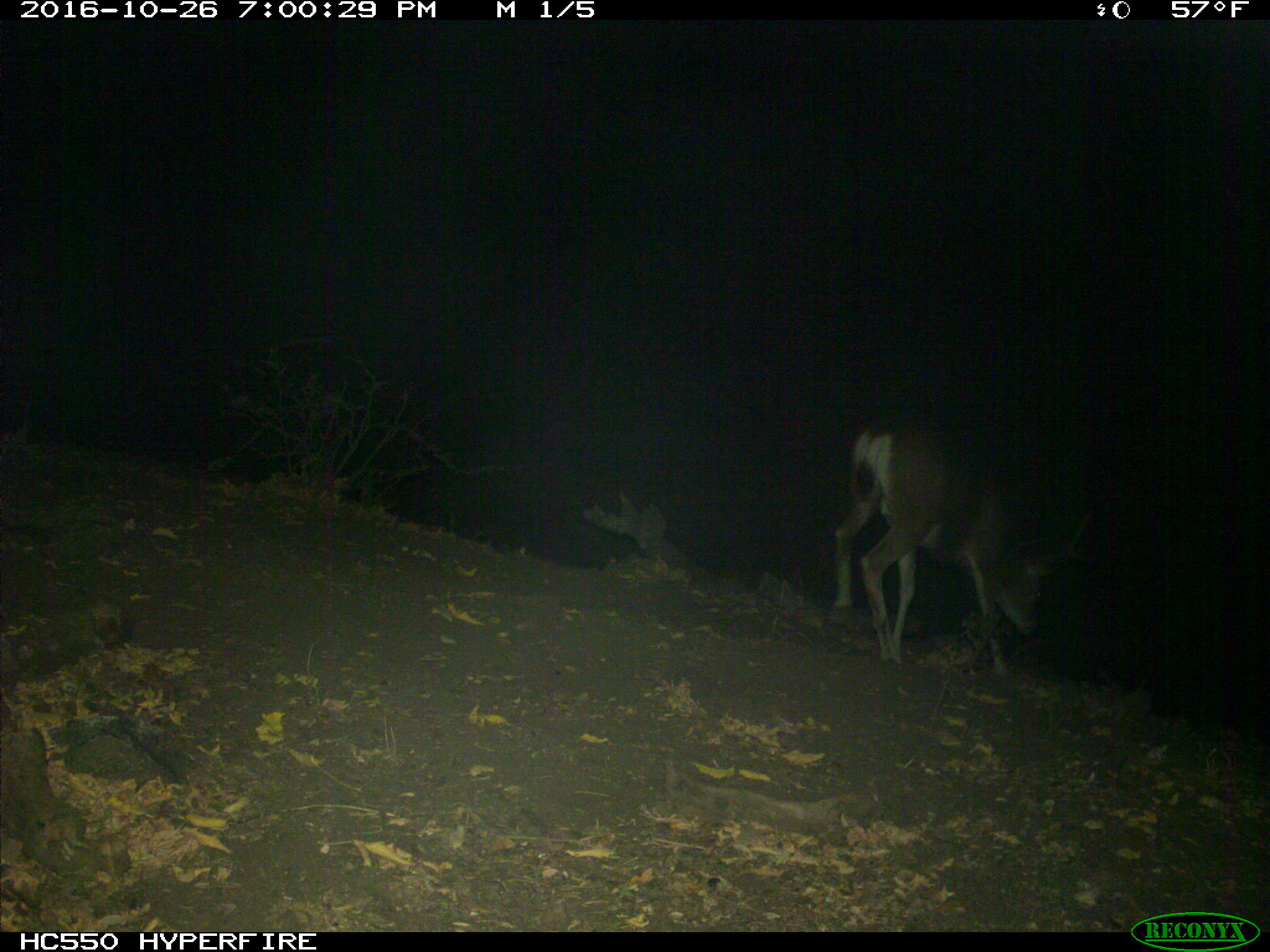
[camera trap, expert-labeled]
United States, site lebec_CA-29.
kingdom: Animalia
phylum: Chordata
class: Mammalia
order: Artiodactyla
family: Cervidae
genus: Odocoileus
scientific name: Odocoileus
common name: deer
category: unidentified deer